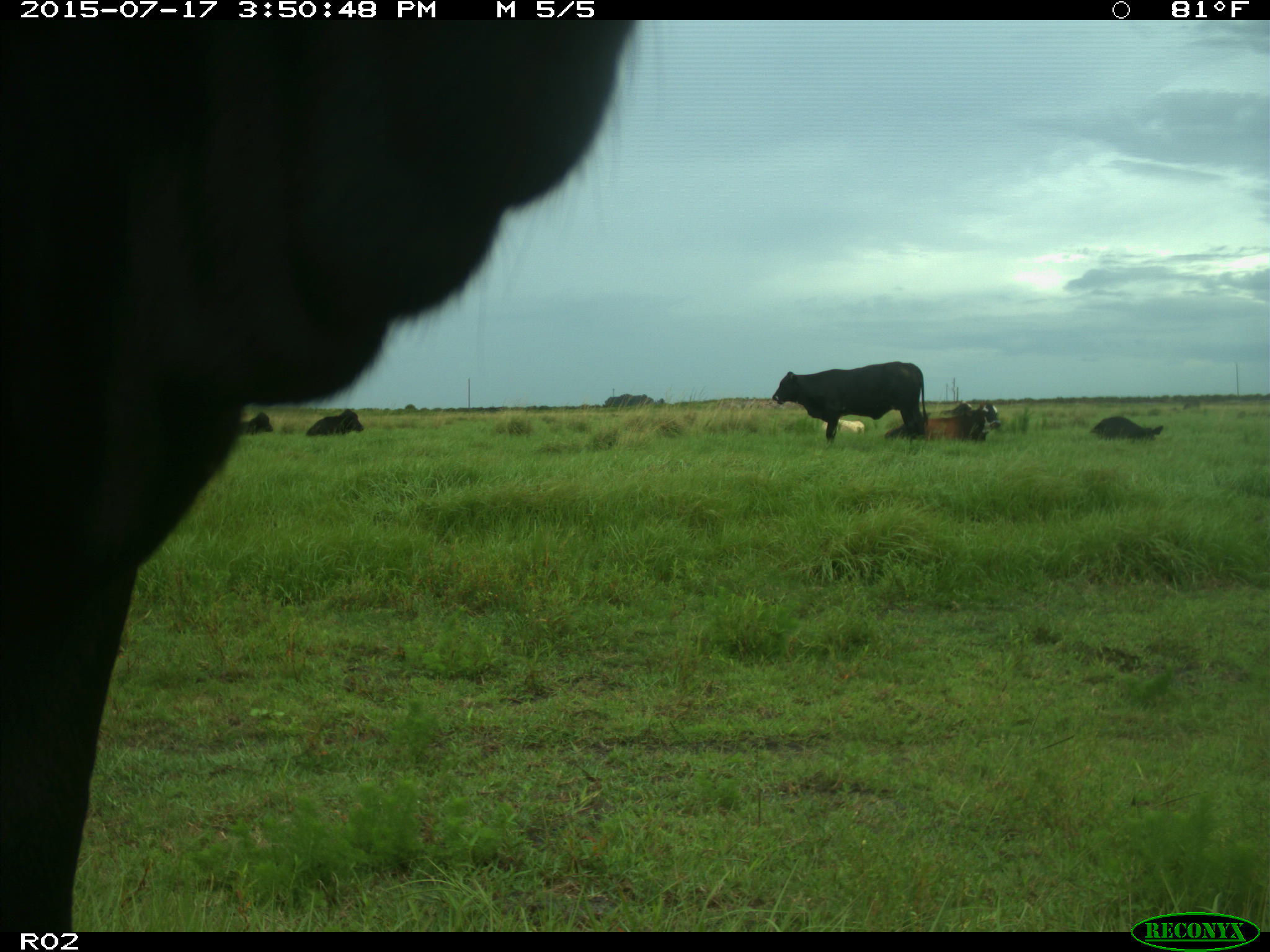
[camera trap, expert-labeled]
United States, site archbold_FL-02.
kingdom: Animalia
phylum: Chordata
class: Mammalia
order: Artiodactyla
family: Bovidae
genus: Bos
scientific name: Bos taurus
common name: domestic cow